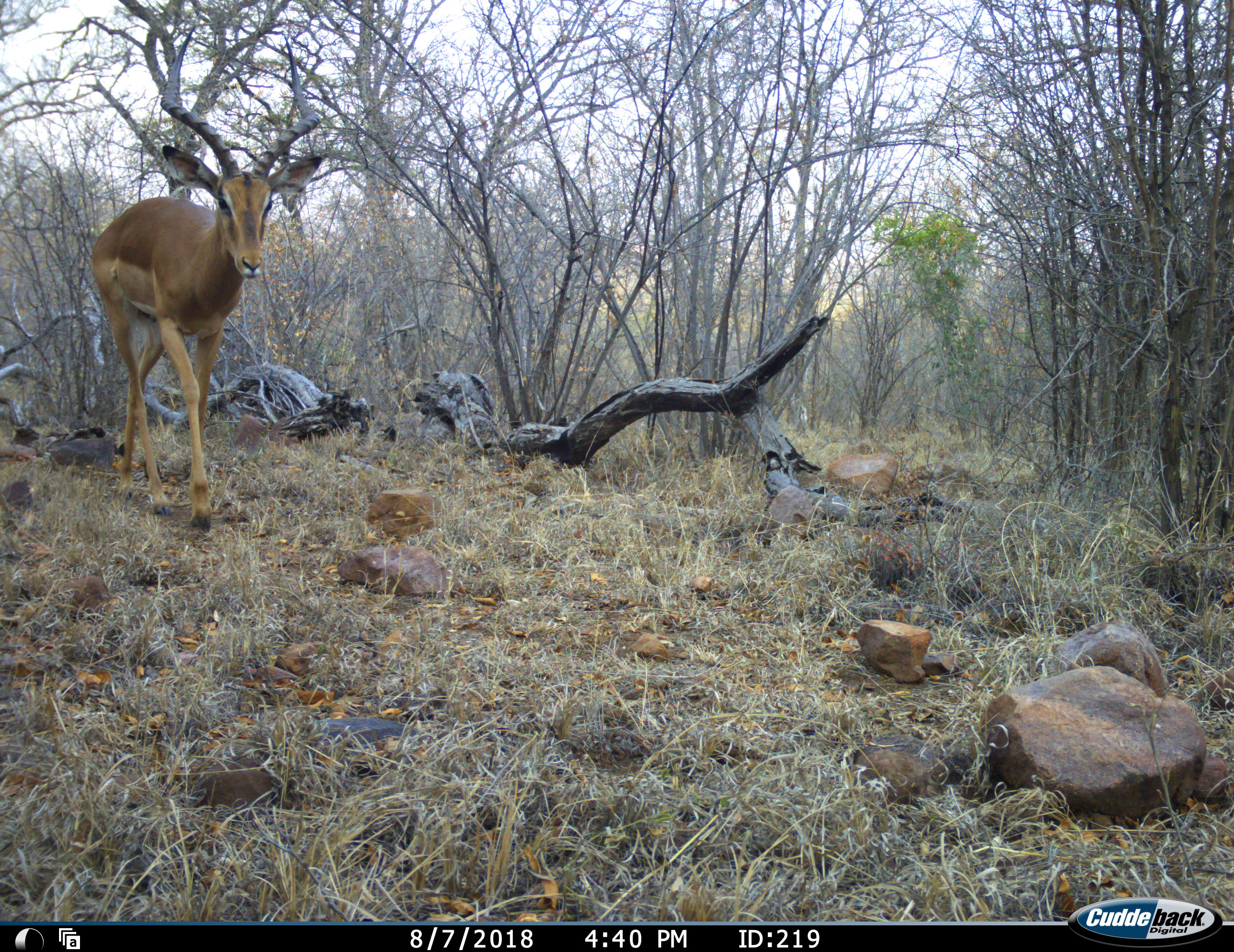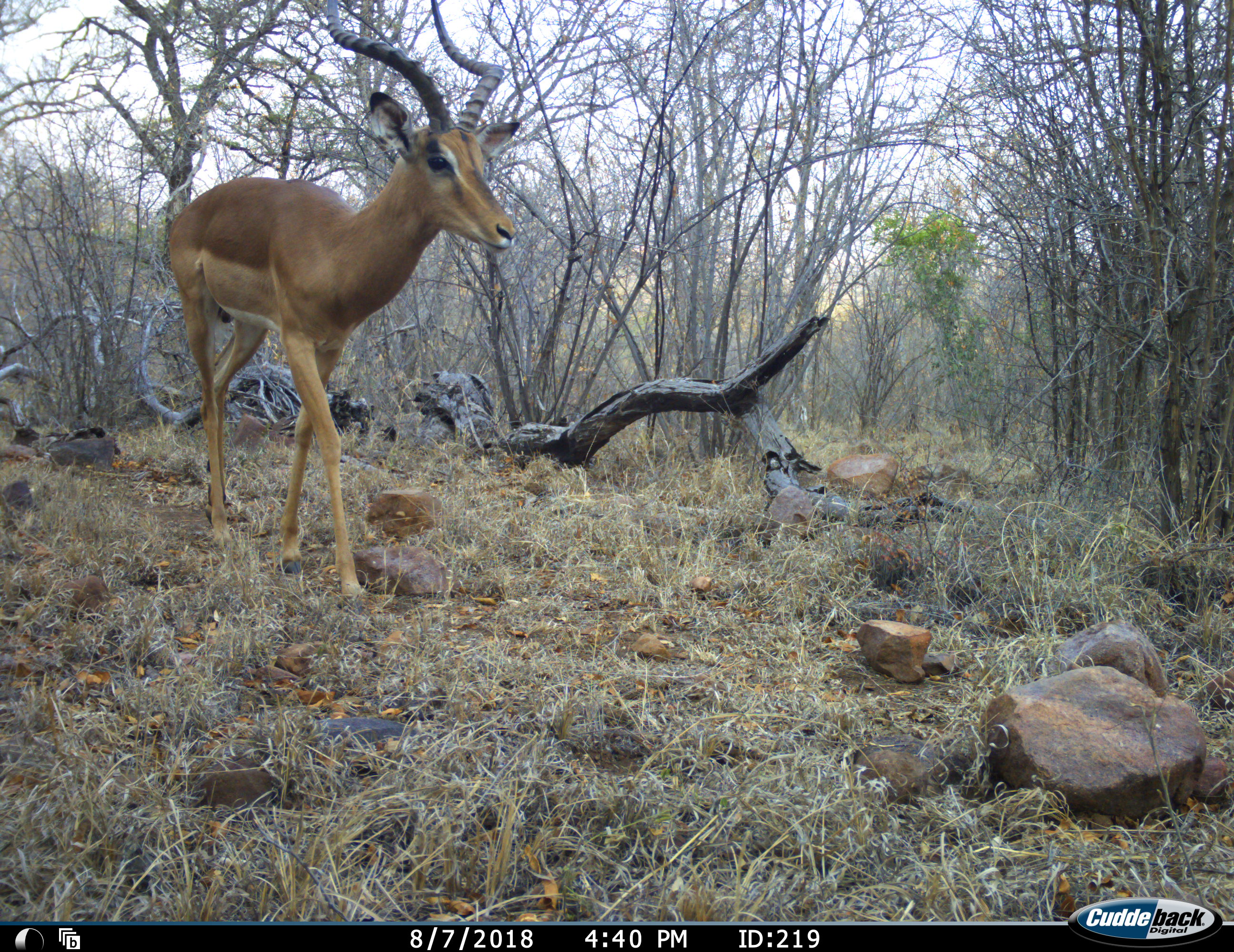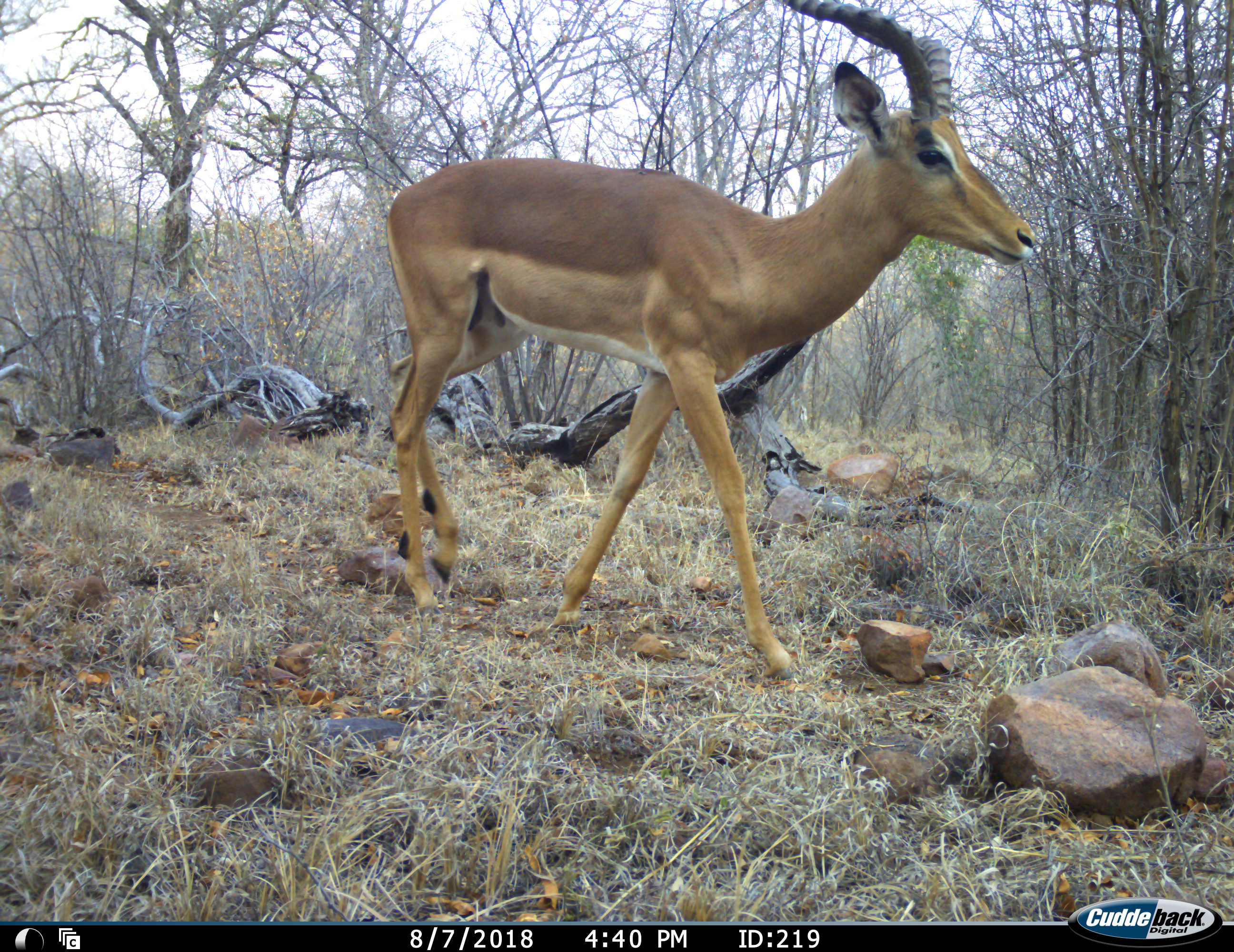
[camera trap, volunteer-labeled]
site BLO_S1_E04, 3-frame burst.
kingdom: Animalia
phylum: Chordata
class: Mammalia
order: Artiodactyla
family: Bovidae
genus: Aepyceros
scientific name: Aepyceros melampus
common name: impala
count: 1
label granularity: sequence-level